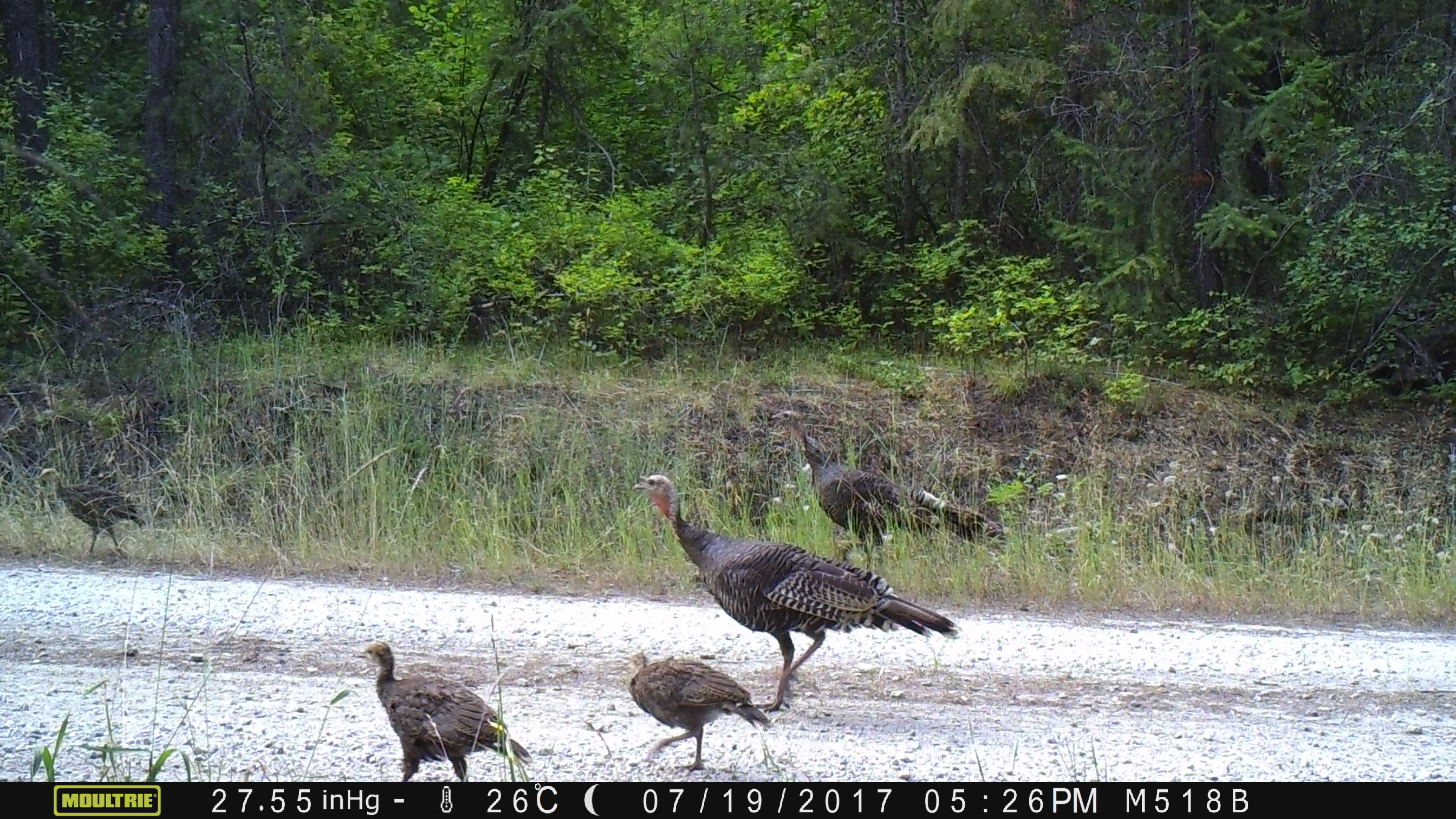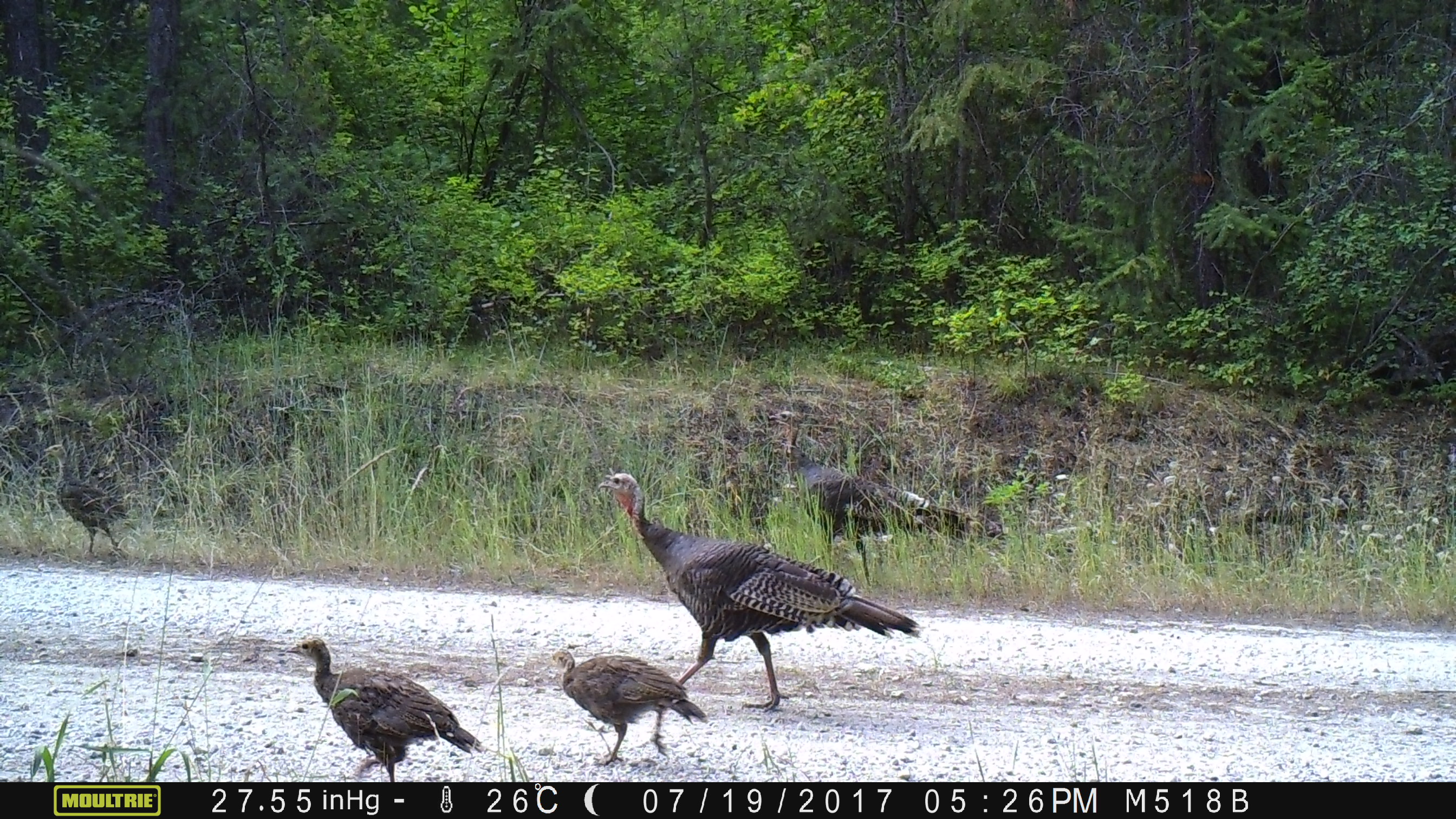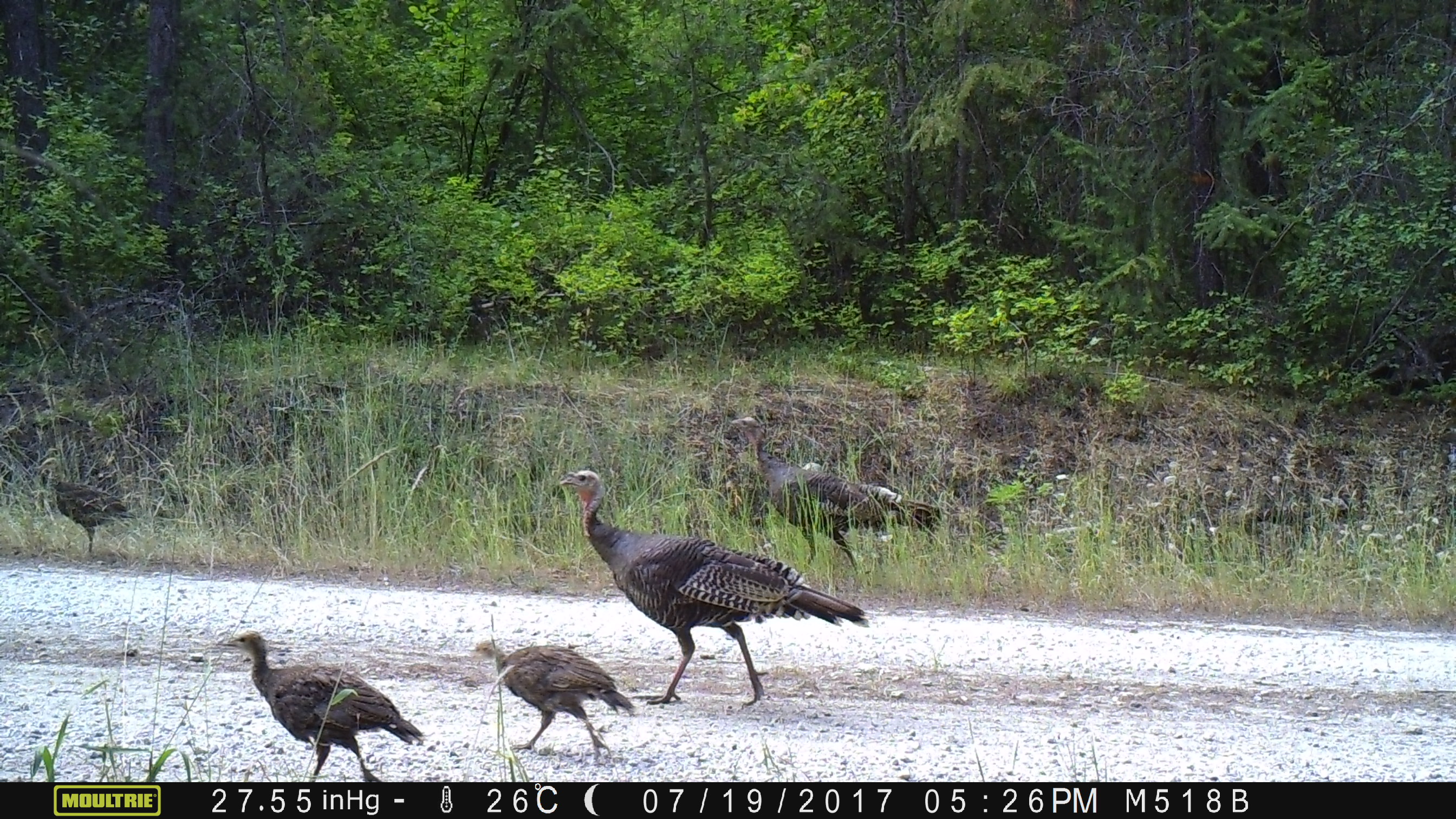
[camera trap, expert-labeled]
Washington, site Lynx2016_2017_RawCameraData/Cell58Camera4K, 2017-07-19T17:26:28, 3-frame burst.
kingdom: Animalia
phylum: Chordata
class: Aves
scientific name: Aves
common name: birds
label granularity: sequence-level